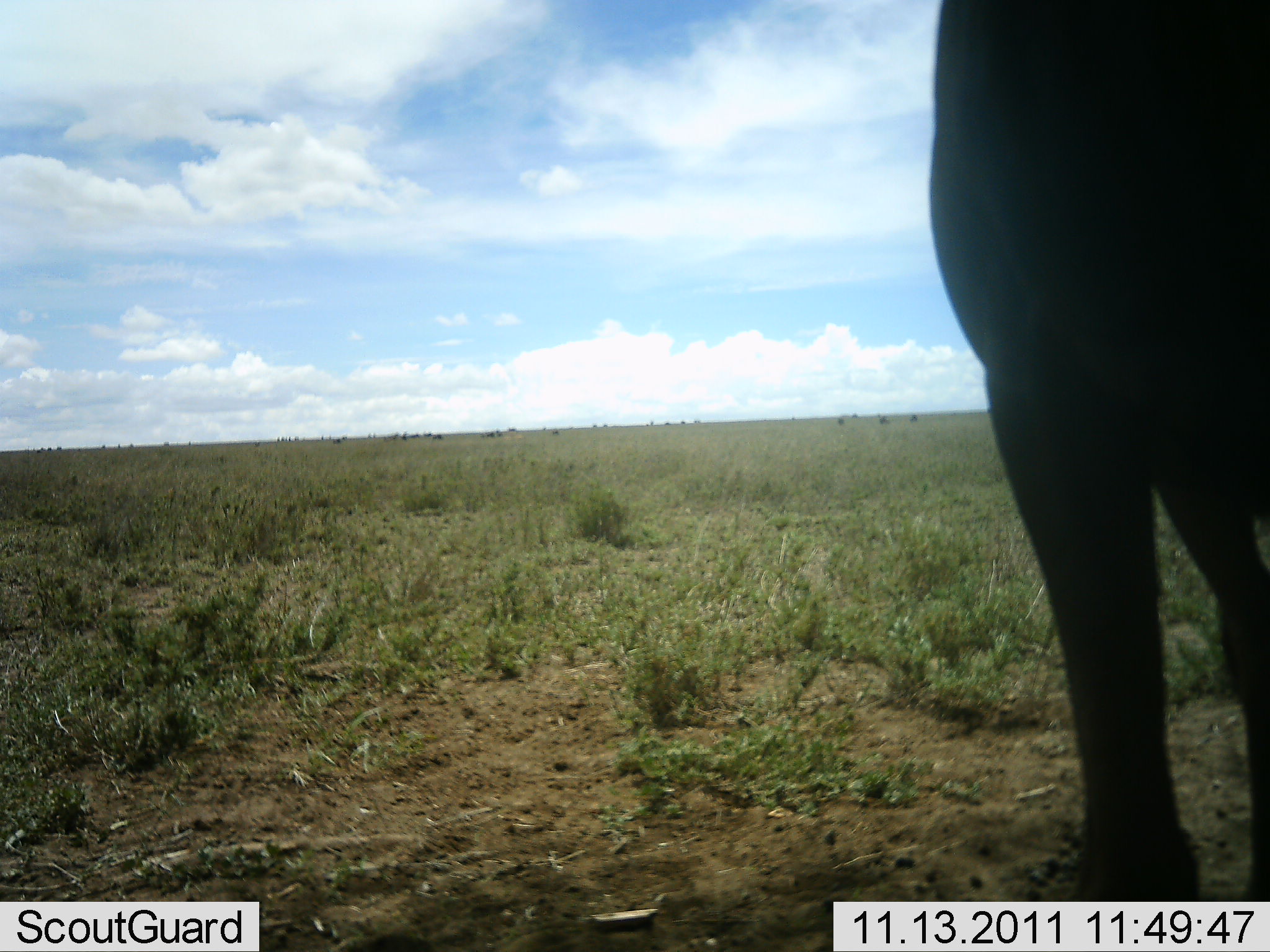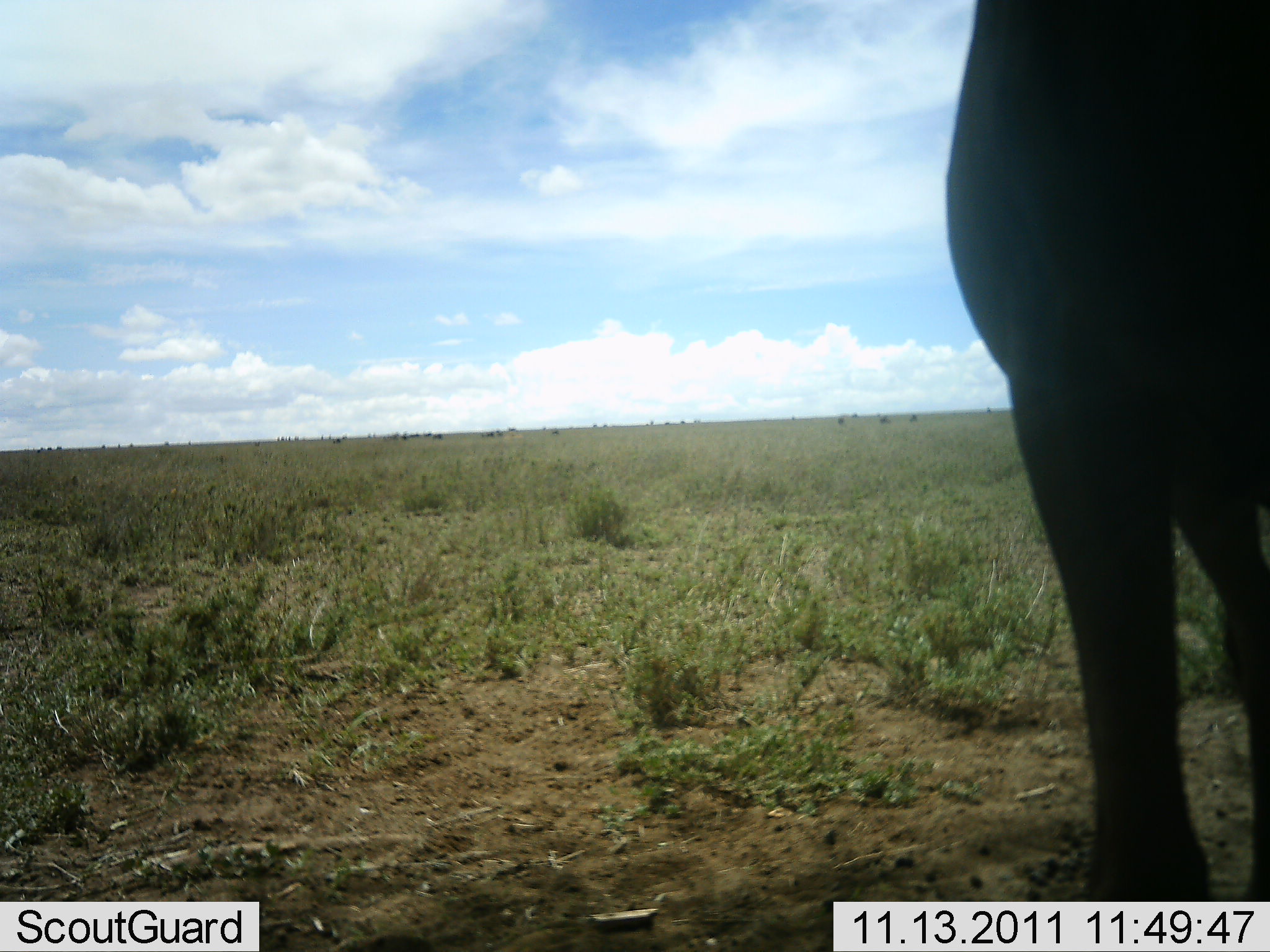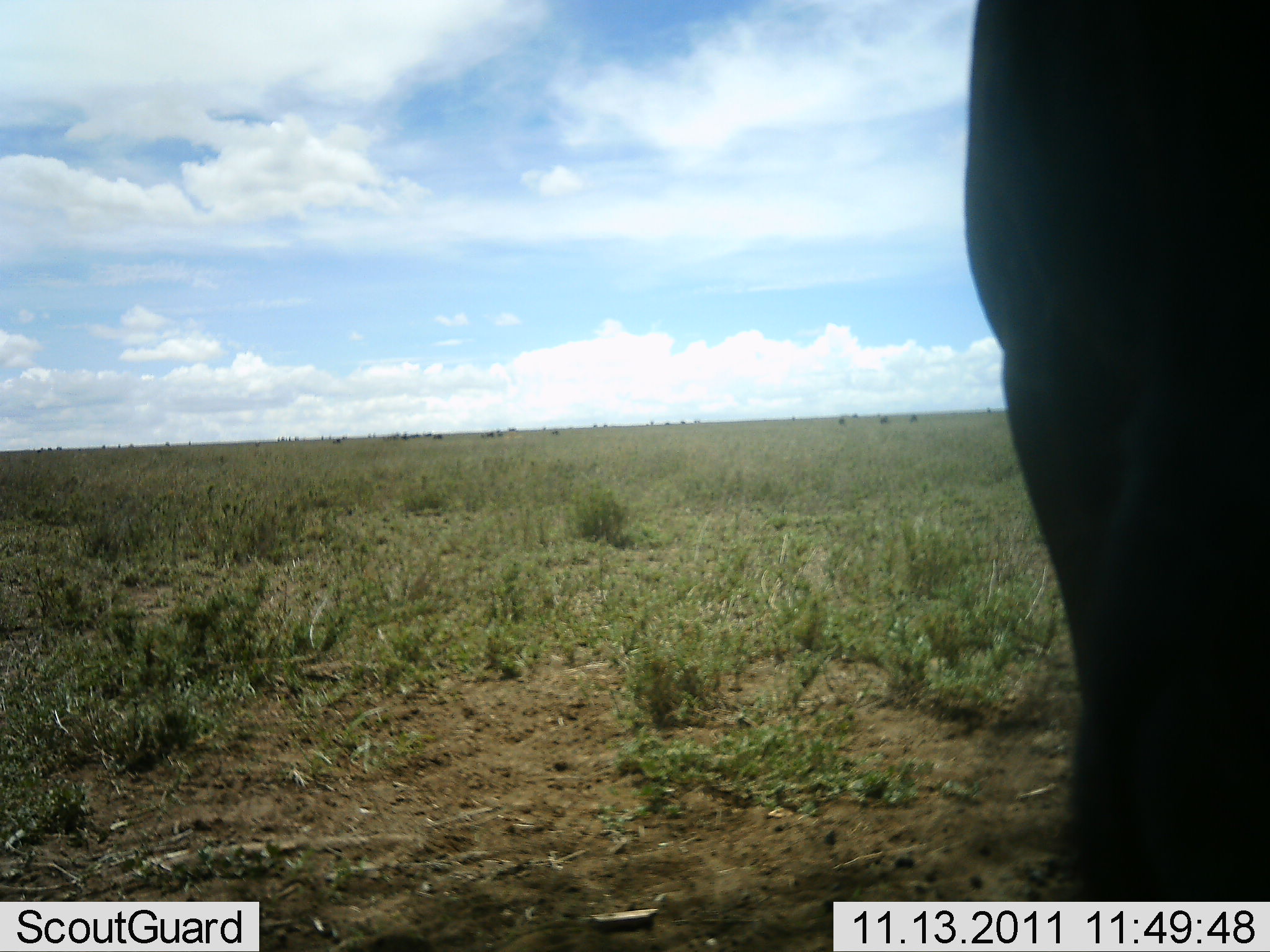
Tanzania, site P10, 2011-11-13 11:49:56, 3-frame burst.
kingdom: Animalia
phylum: Chordata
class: Mammalia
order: Artiodactyla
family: Bovidae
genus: Connochaetes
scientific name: Connochaetes taurinus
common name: blue wildebeest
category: wildebeest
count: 1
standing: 78%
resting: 0%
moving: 11%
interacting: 0%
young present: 0%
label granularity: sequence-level